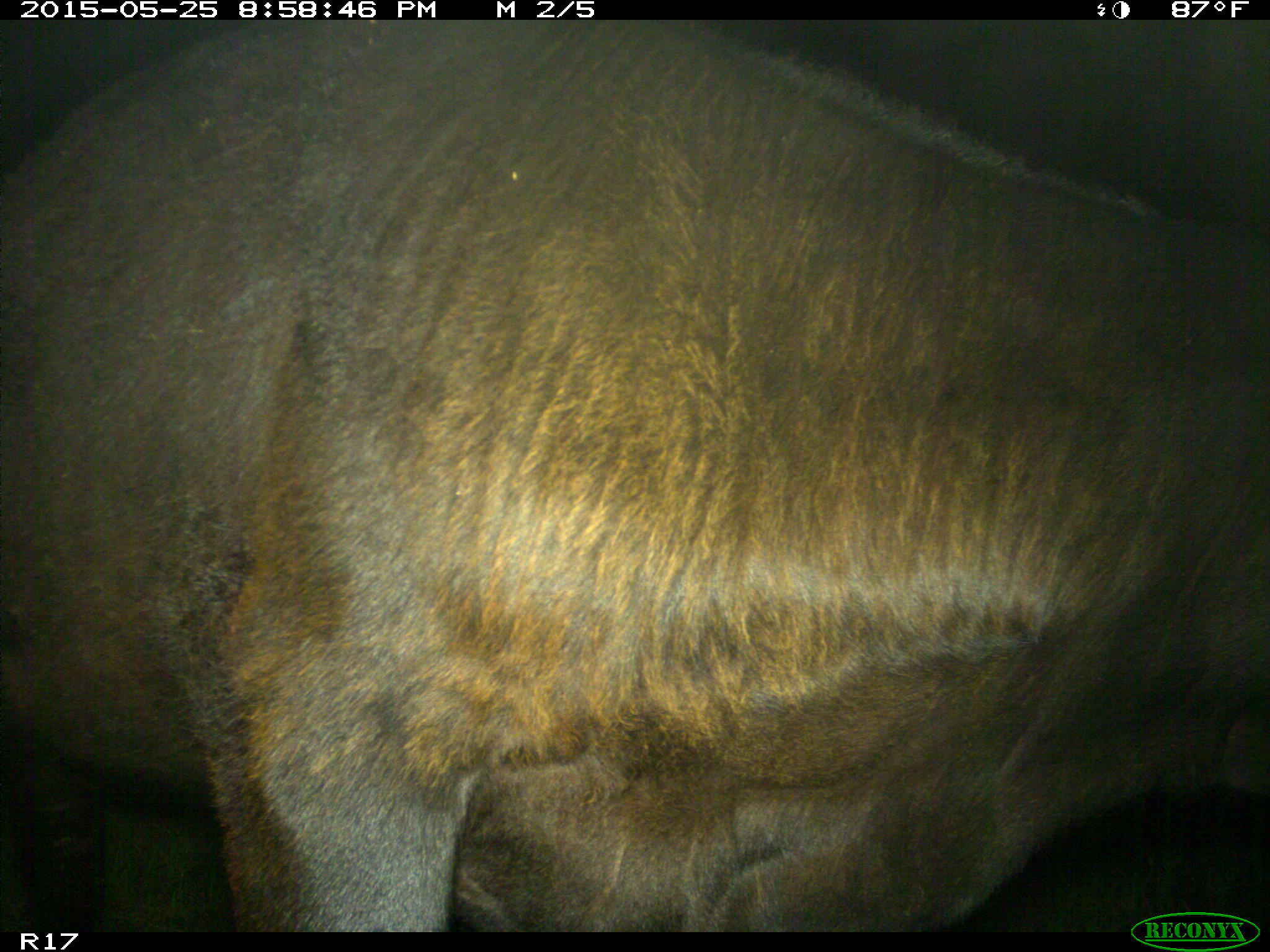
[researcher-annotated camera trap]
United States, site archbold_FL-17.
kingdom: Animalia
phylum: Chordata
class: Mammalia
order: Artiodactyla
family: Bovidae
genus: Bos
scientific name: Bos taurus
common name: domestic cow